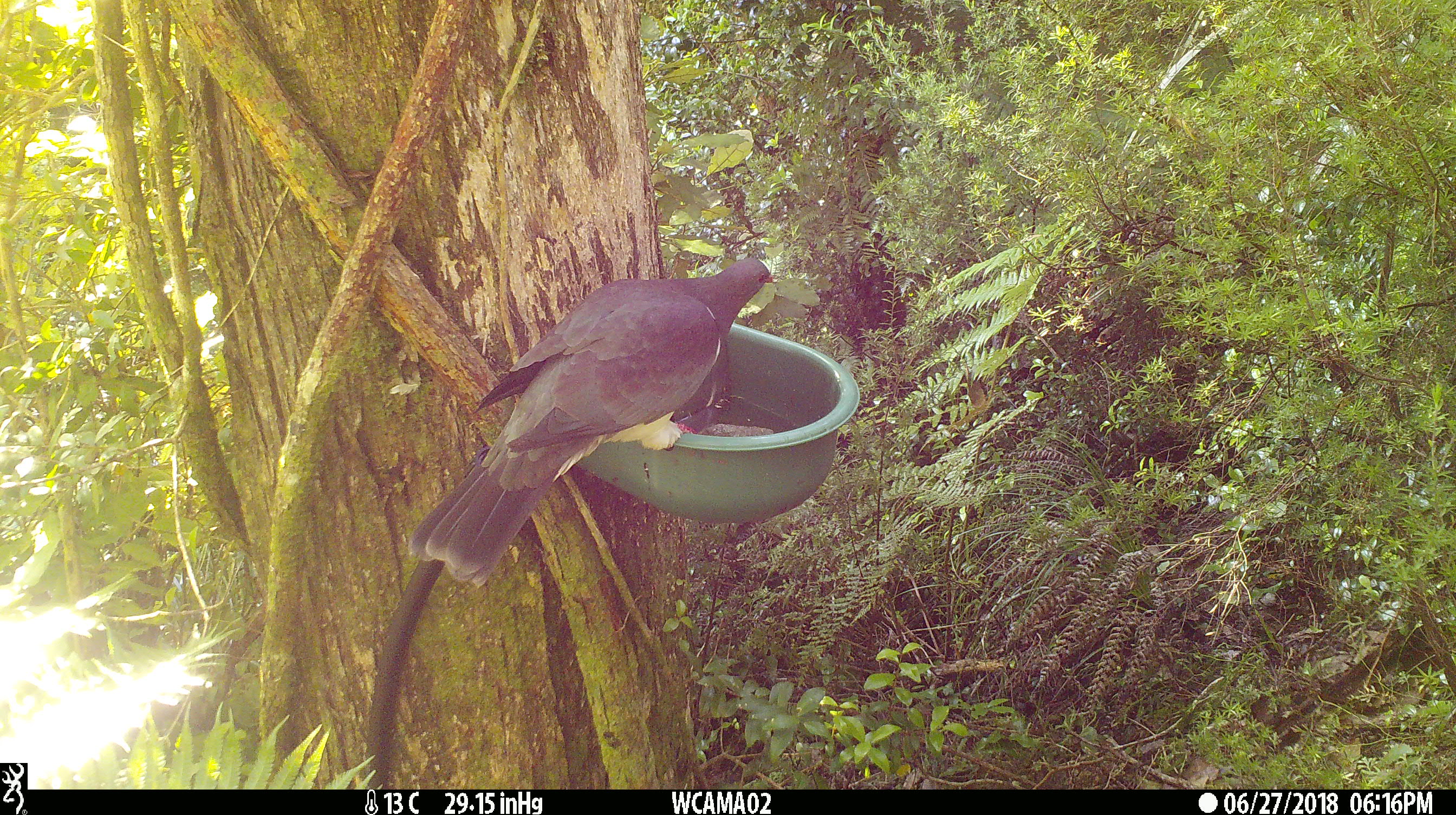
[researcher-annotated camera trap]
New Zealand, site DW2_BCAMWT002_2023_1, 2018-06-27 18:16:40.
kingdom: Animalia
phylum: Chordata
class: Aves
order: Columbiformes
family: Columbidae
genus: Hemiphaga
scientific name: Hemiphaga novaeseelandiae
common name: new zealand pigeon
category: kereru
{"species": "kereru (new zealand pigeon) (Hemiphaga novaeseelandiae)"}